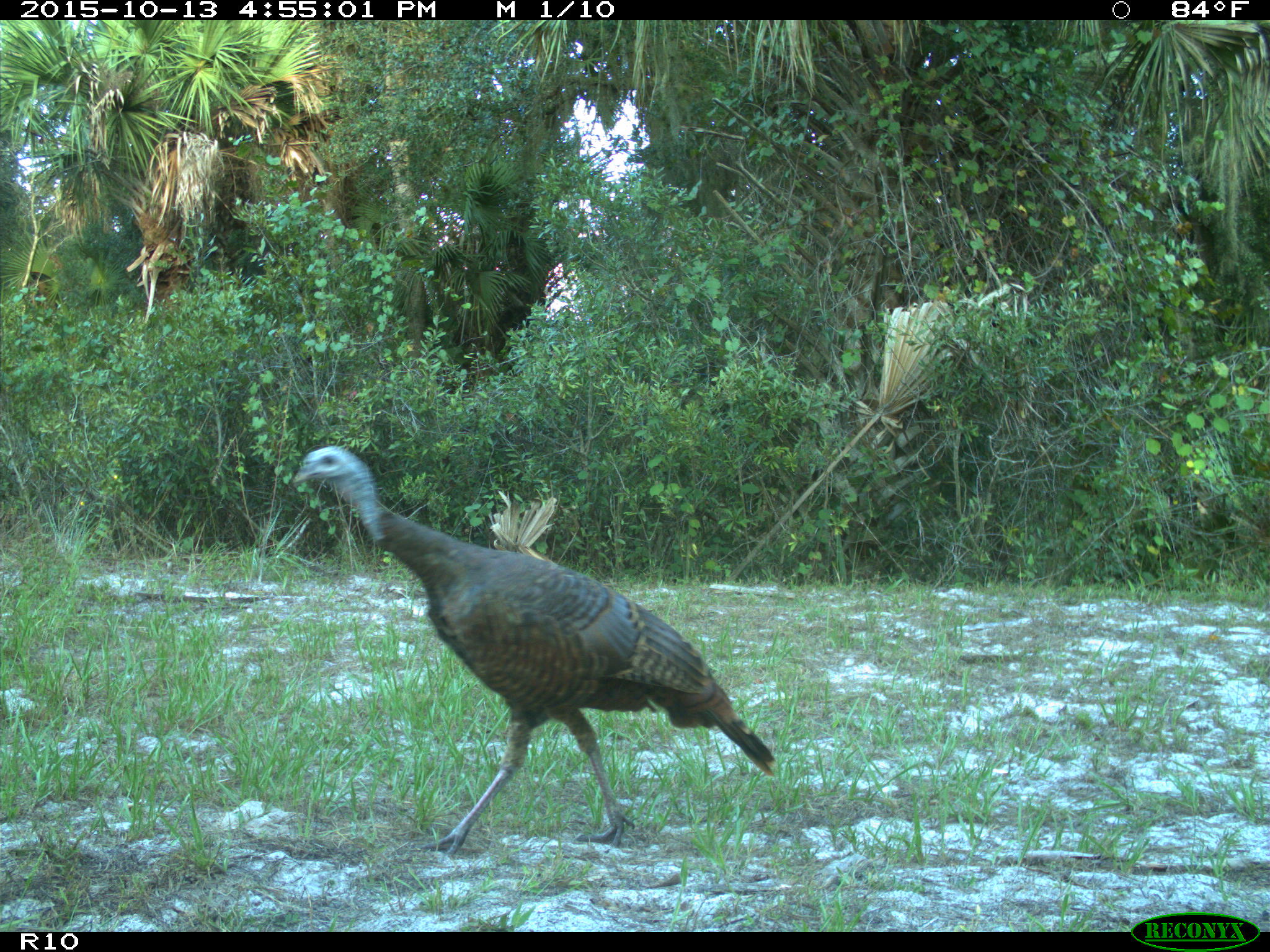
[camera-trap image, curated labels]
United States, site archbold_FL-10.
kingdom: Animalia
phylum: Chordata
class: Aves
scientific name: Aves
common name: birds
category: unidentified bird